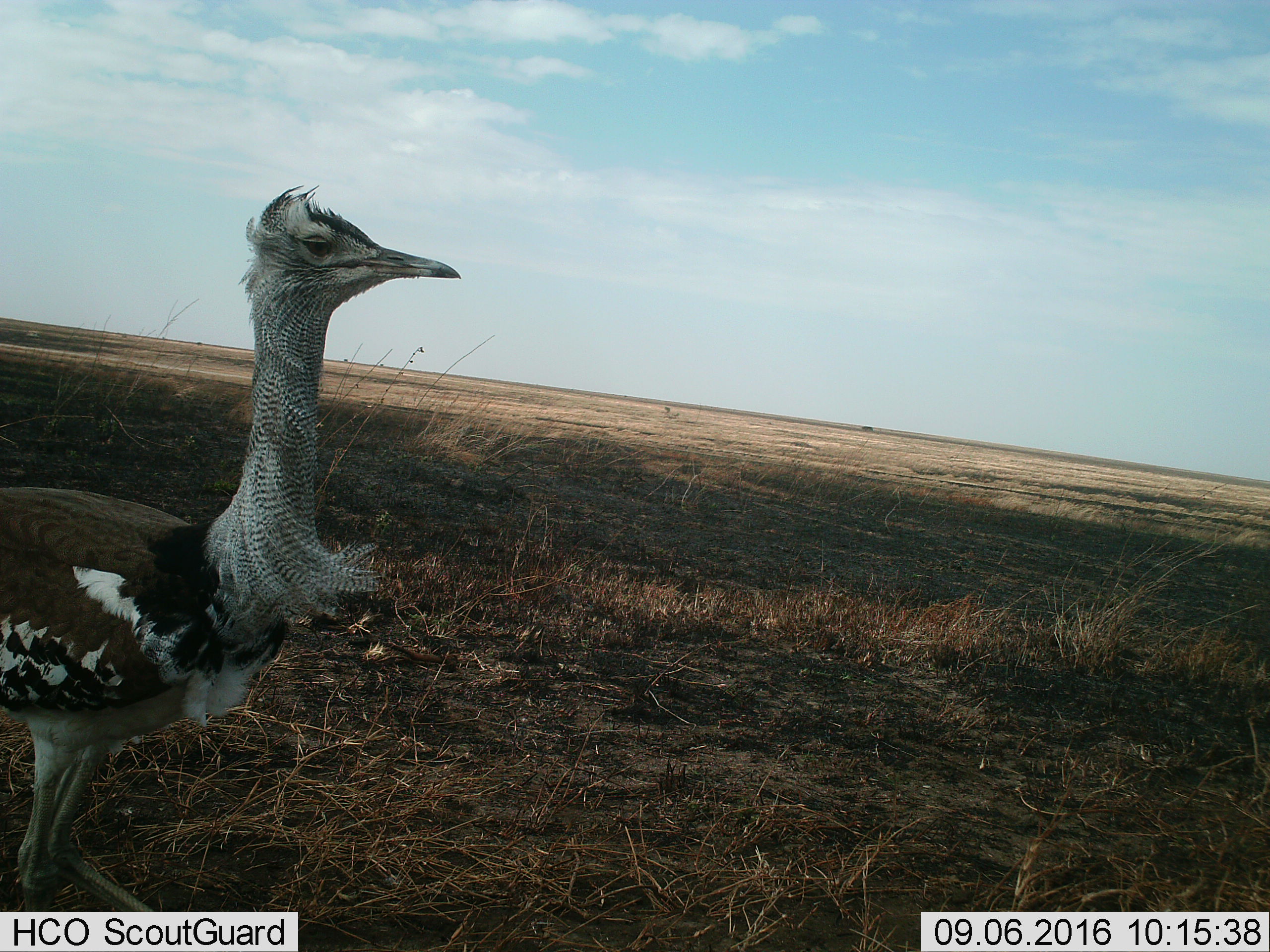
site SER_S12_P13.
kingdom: Animalia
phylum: Chordata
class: Aves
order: Otidiformes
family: Otididae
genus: Ardeotis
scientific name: Ardeotis kori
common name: kori bustard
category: bustardkori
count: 1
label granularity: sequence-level